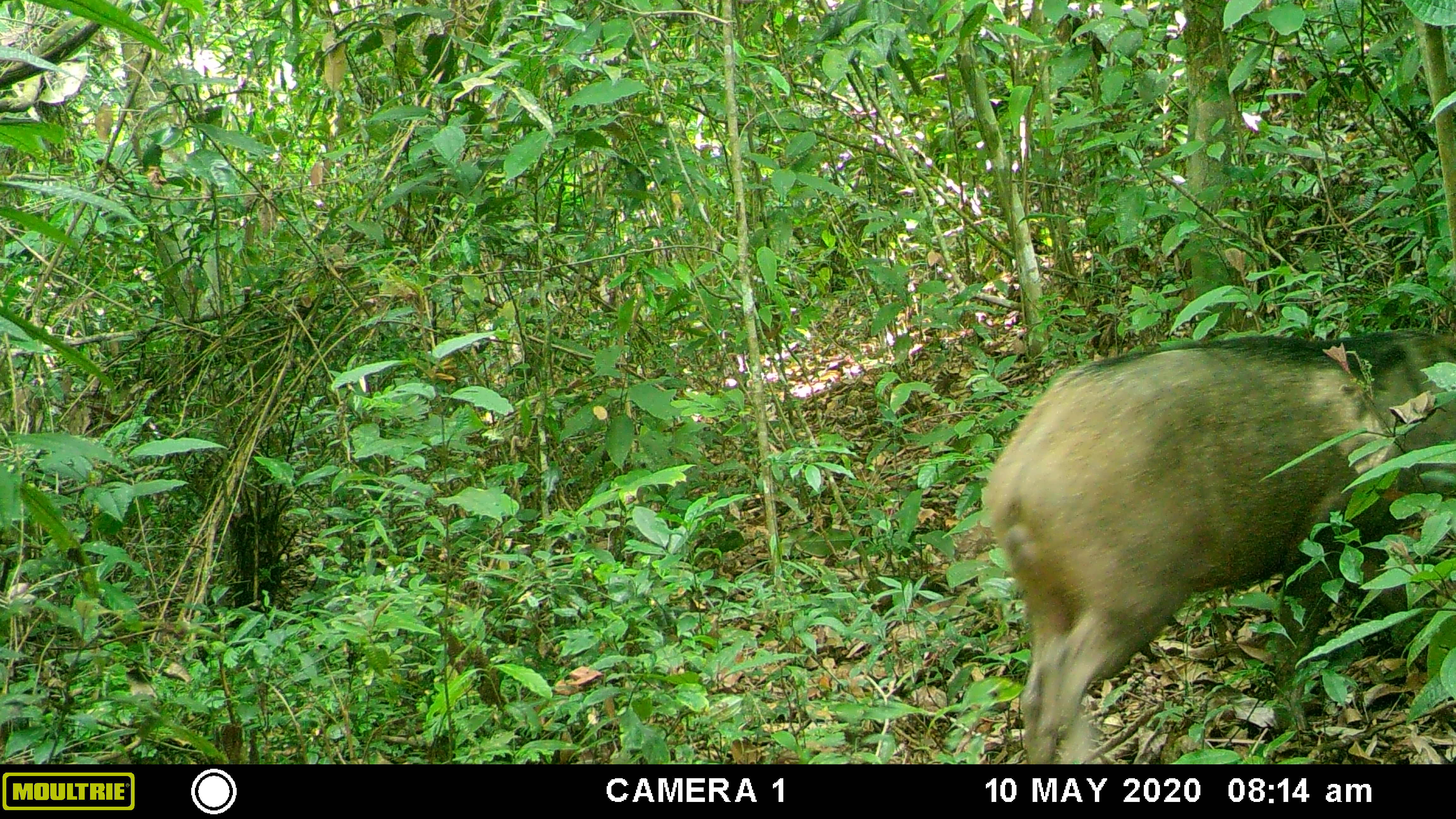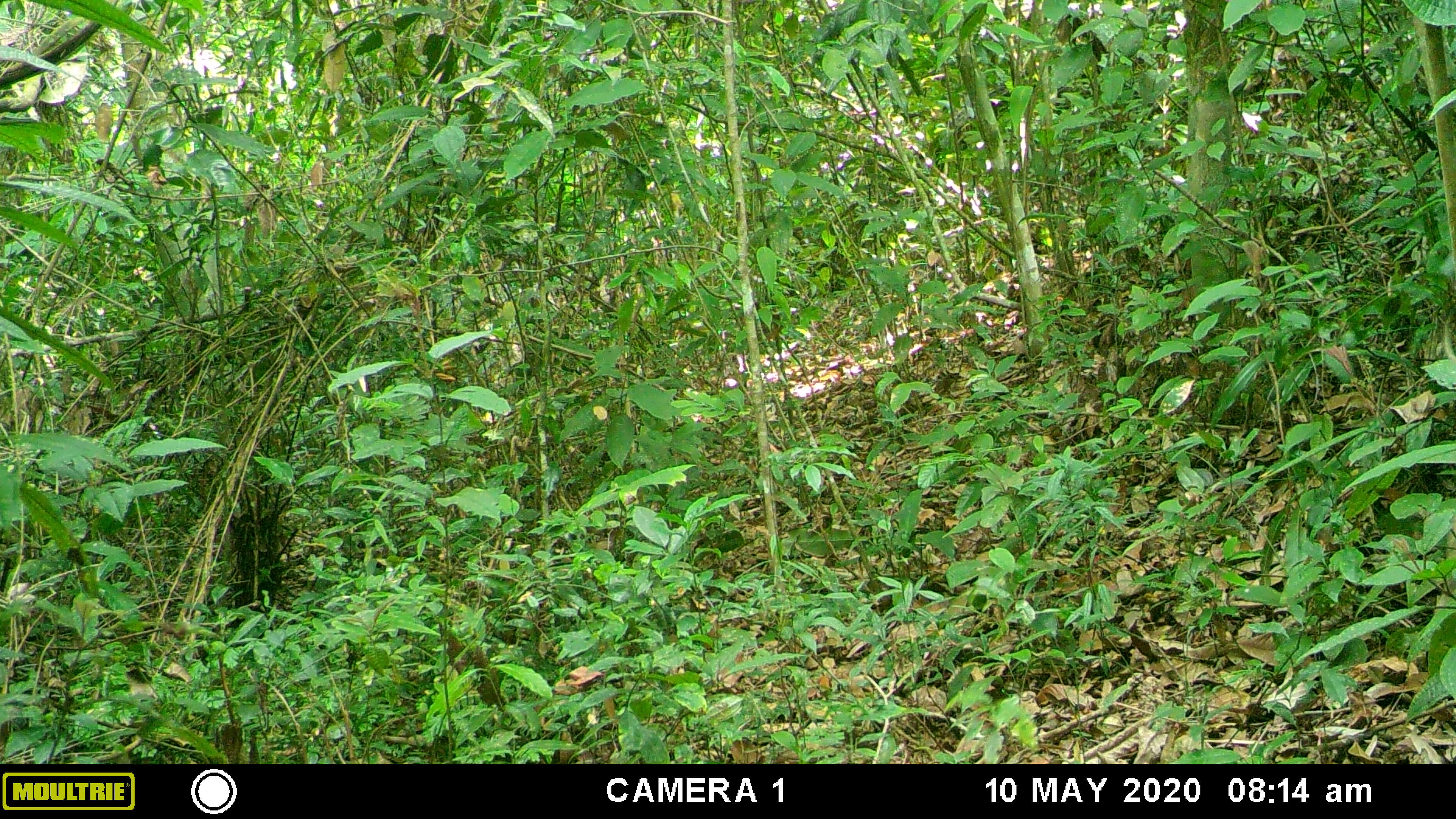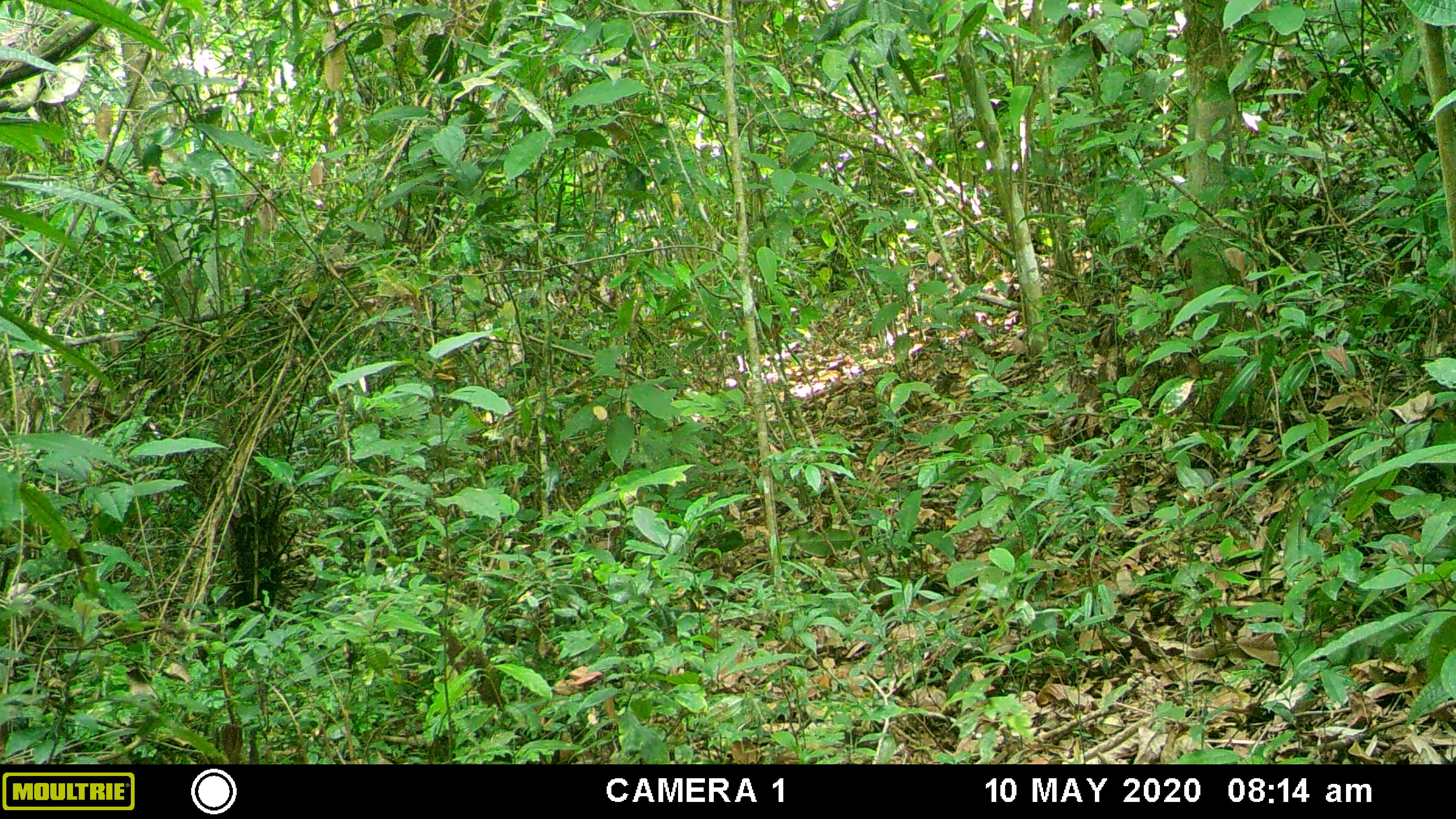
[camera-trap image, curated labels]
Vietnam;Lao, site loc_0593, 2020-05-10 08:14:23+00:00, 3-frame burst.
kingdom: Animalia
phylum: Chordata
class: Mammalia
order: Artiodactyla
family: Suidae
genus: Sus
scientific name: Sus scrofa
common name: eurasian wild pig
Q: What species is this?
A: Eurasian wild pig (Sus scrofa).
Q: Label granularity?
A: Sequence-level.